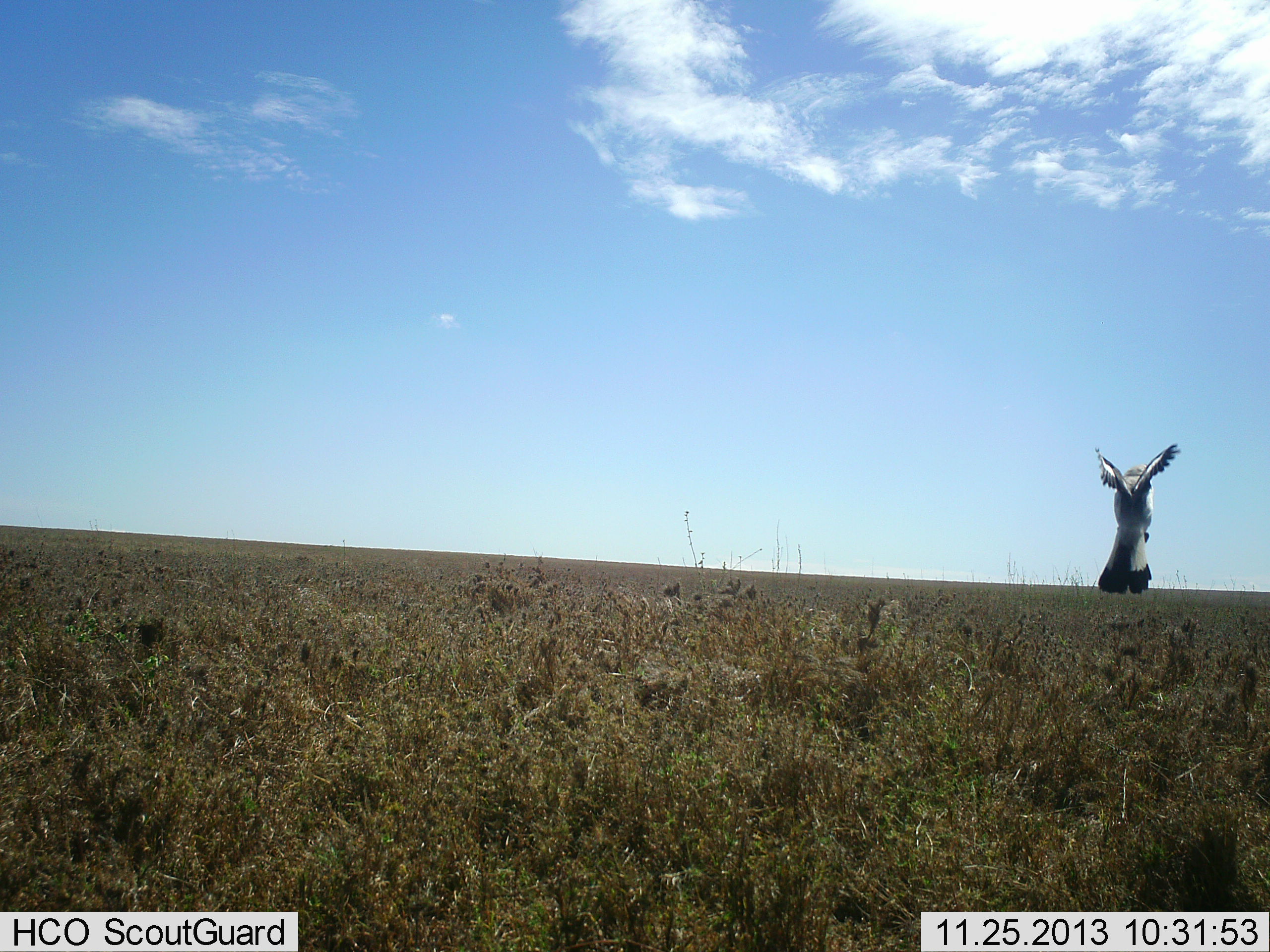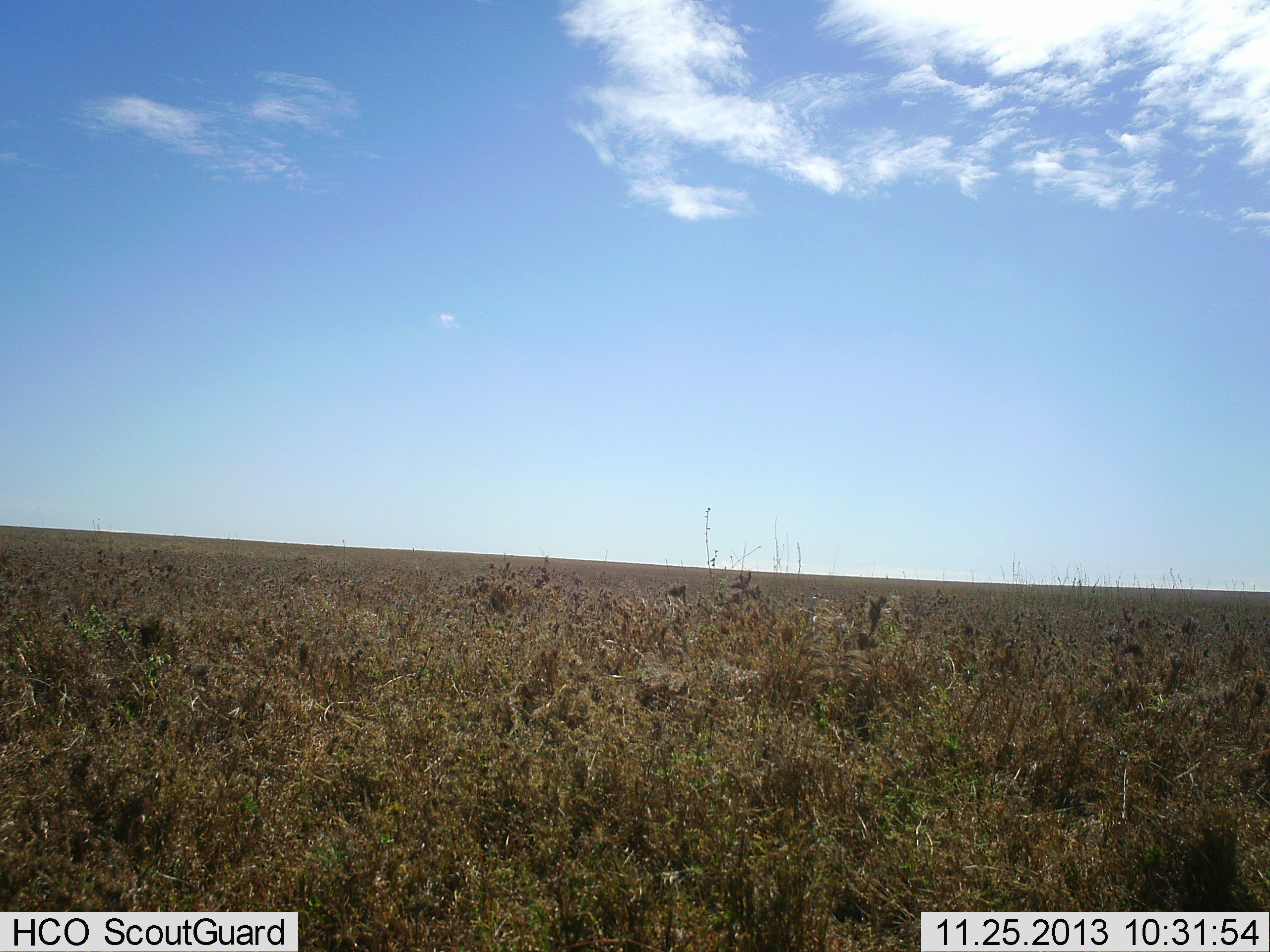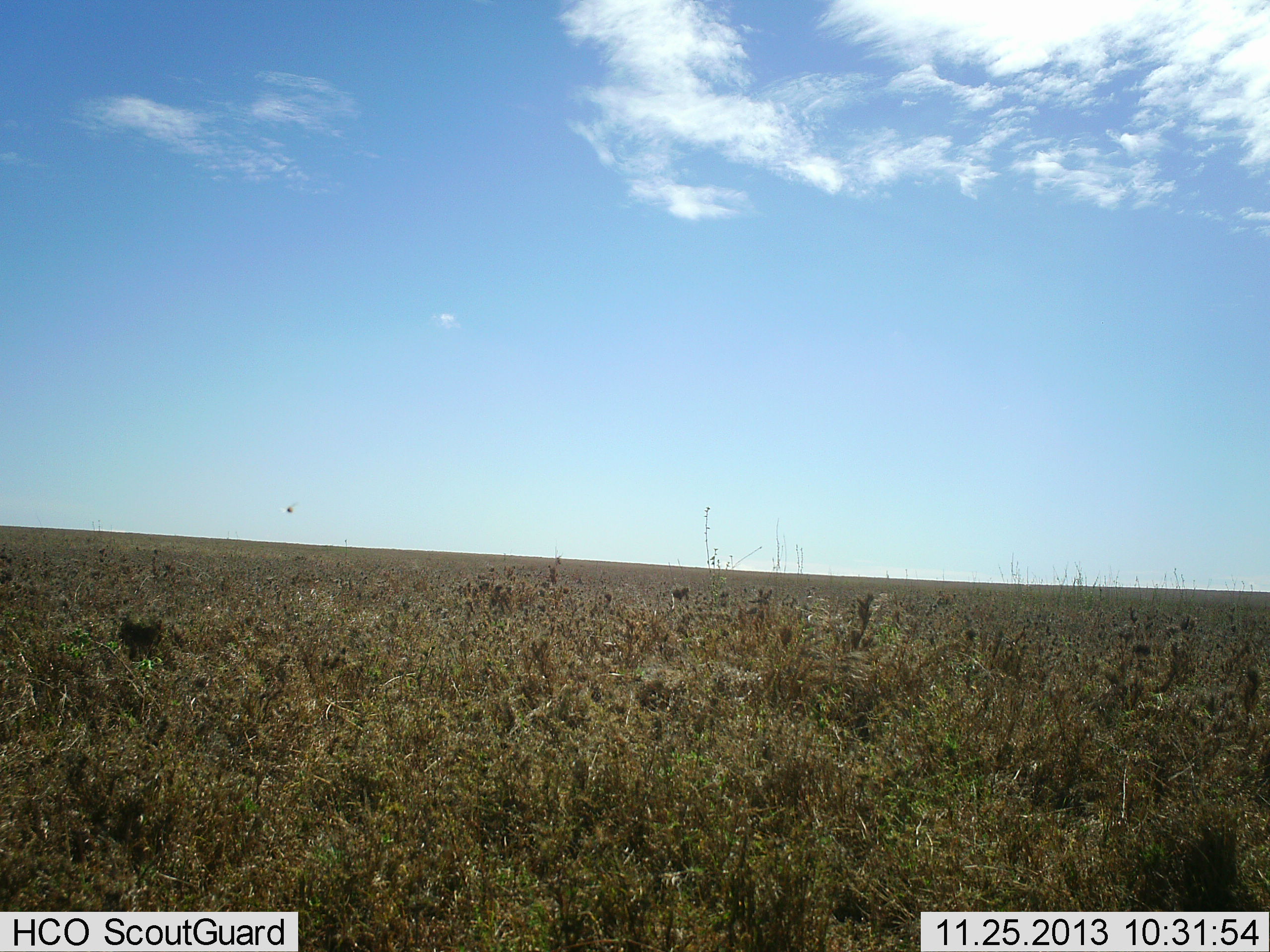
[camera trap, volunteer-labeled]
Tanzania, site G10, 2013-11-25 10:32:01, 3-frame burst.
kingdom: Animalia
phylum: Chordata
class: Aves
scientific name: Aves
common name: bird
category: otherbird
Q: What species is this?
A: Otherbird (bird) (Aves).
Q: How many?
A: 1.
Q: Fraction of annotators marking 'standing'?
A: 0%.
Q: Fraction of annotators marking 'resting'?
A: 0%.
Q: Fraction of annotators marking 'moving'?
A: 100%.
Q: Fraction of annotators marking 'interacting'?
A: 0%.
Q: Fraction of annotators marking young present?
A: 0%.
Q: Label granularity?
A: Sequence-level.